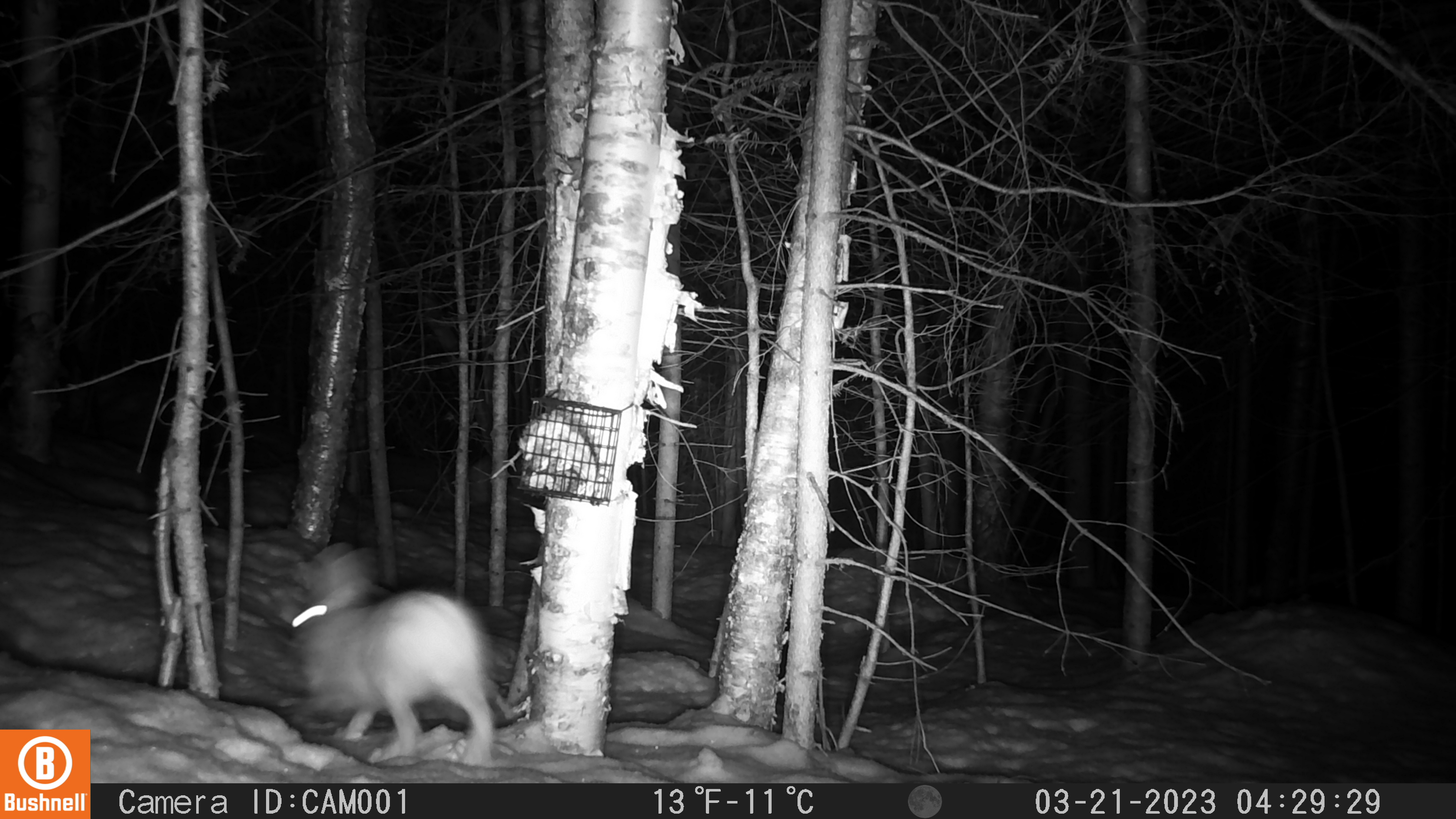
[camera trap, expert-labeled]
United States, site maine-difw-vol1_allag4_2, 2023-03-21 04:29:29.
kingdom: Animalia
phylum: Chordata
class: Mammalia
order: Lagomorpha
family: Leporidae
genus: Lepus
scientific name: Lepus americanus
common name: snowshoe hare